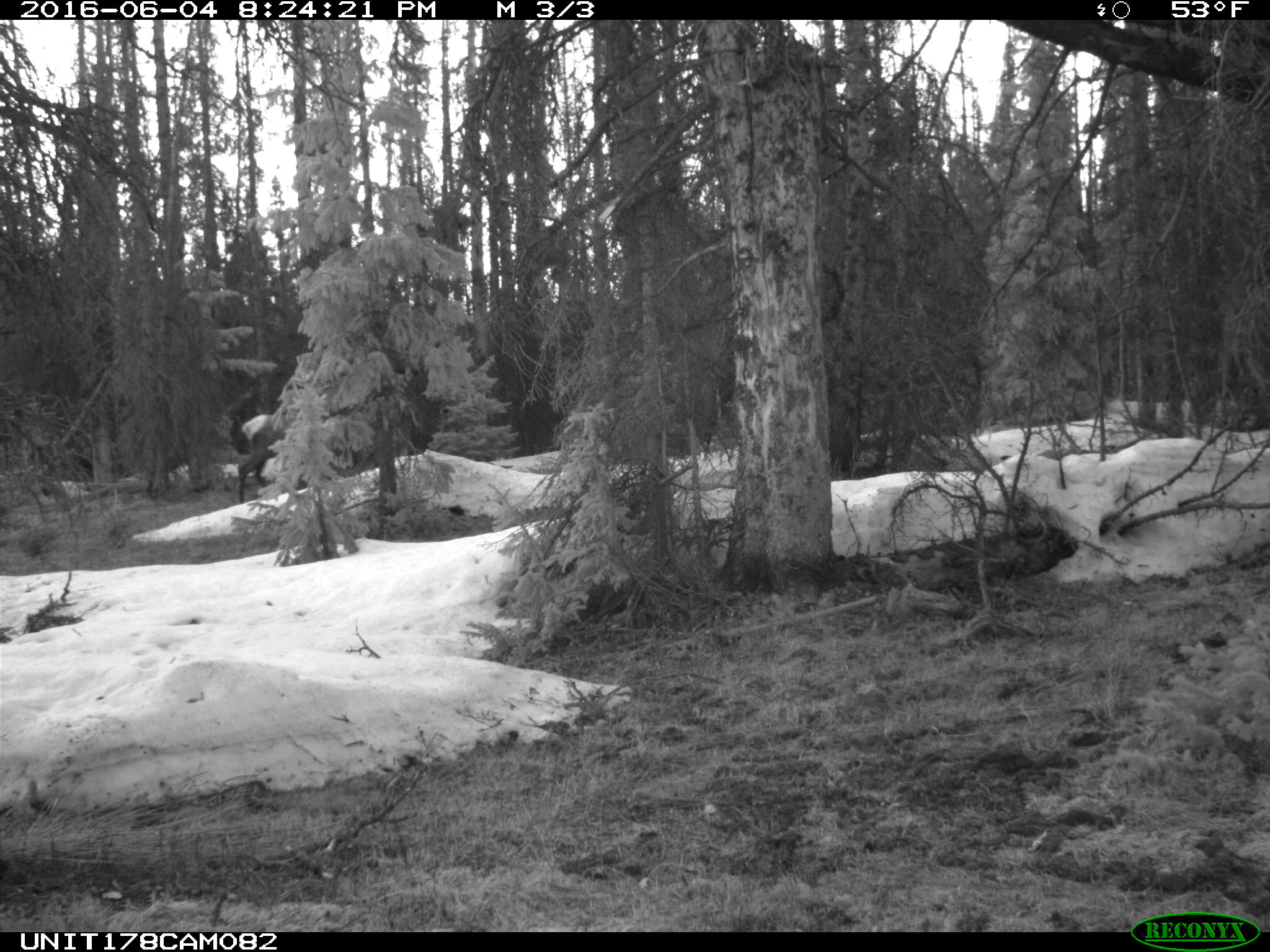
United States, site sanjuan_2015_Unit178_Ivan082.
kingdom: Animalia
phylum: Chordata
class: Mammalia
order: Artiodactyla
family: Cervidae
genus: Cervus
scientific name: Cervus elaphus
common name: red deer